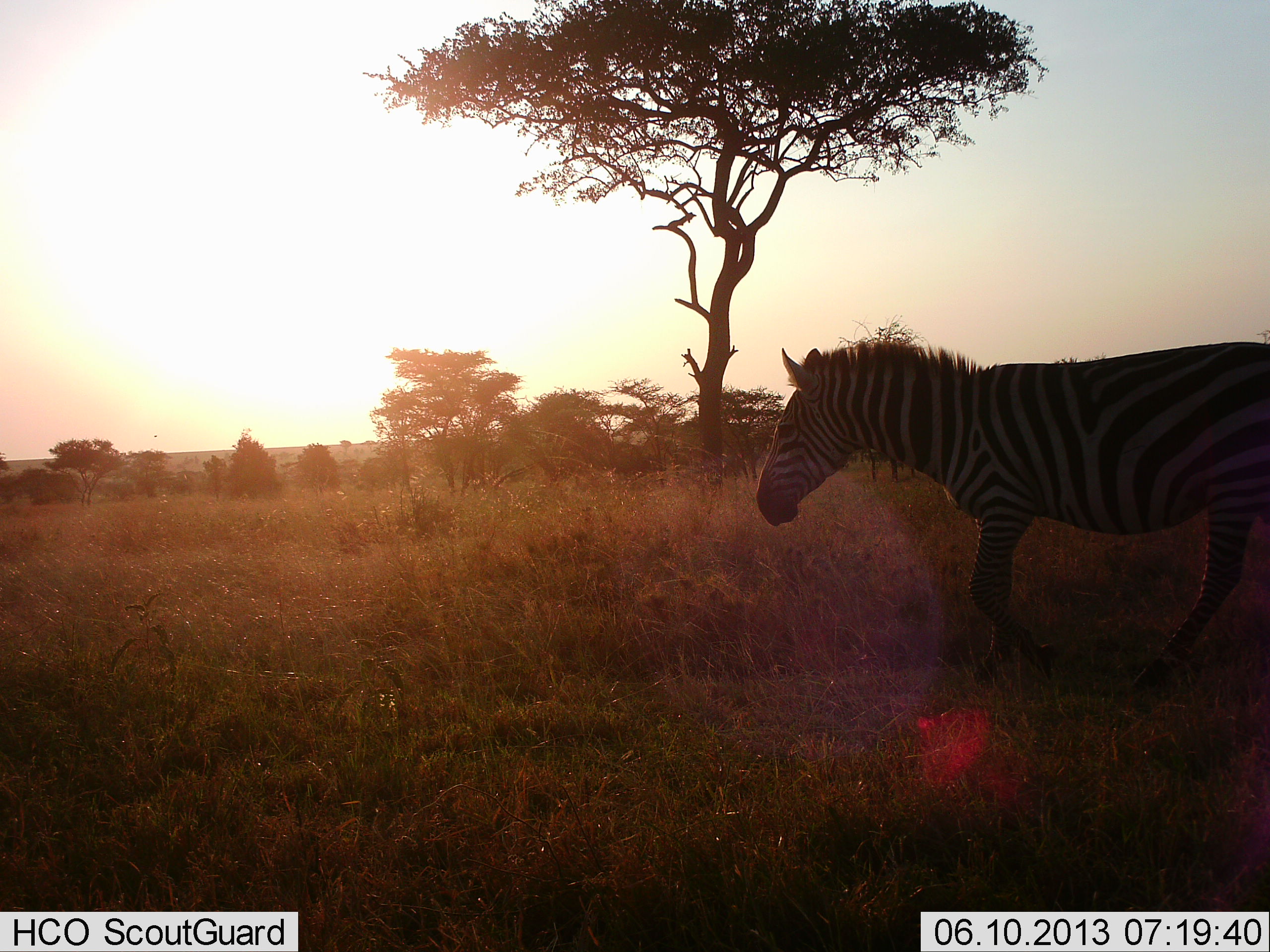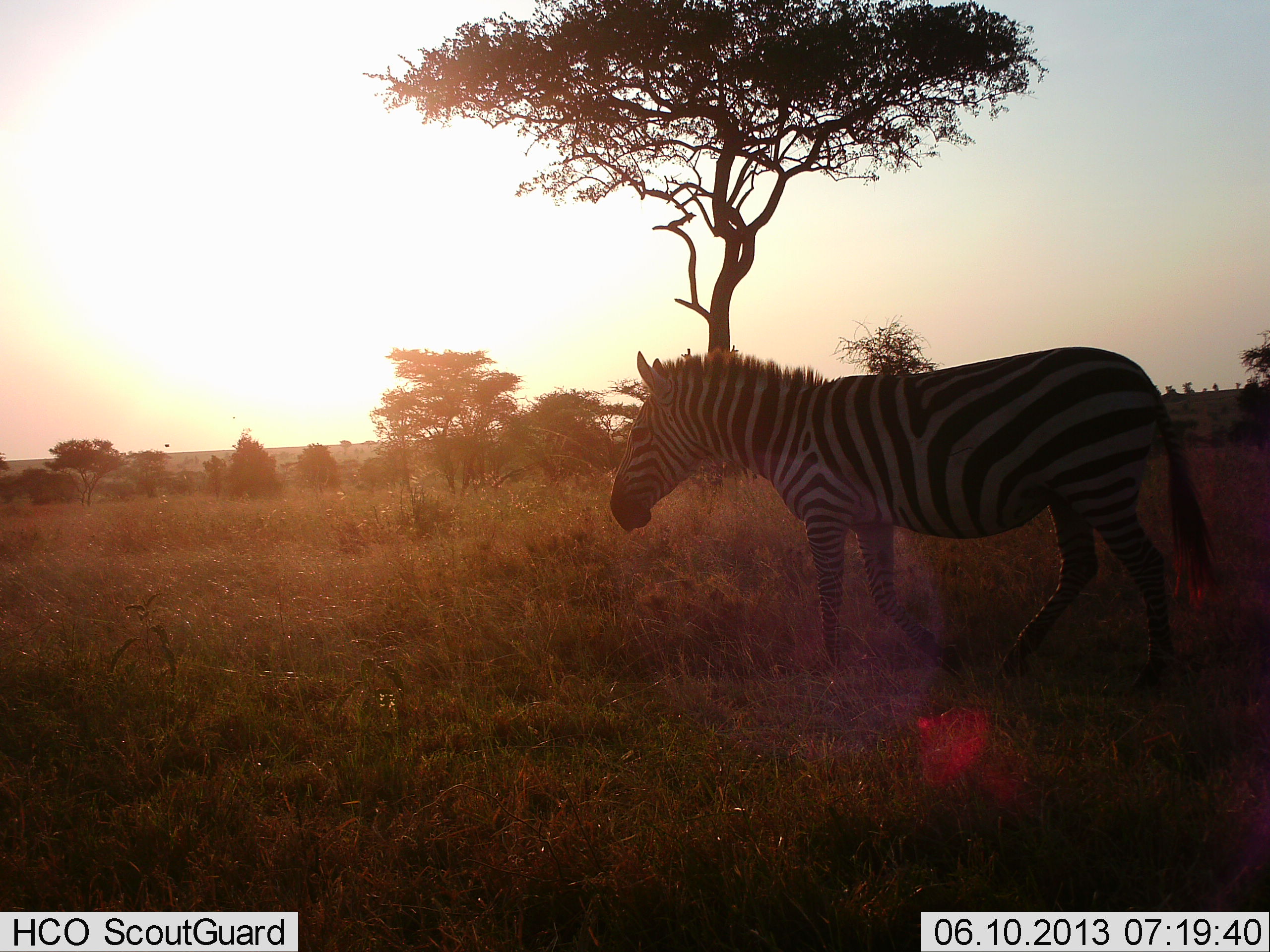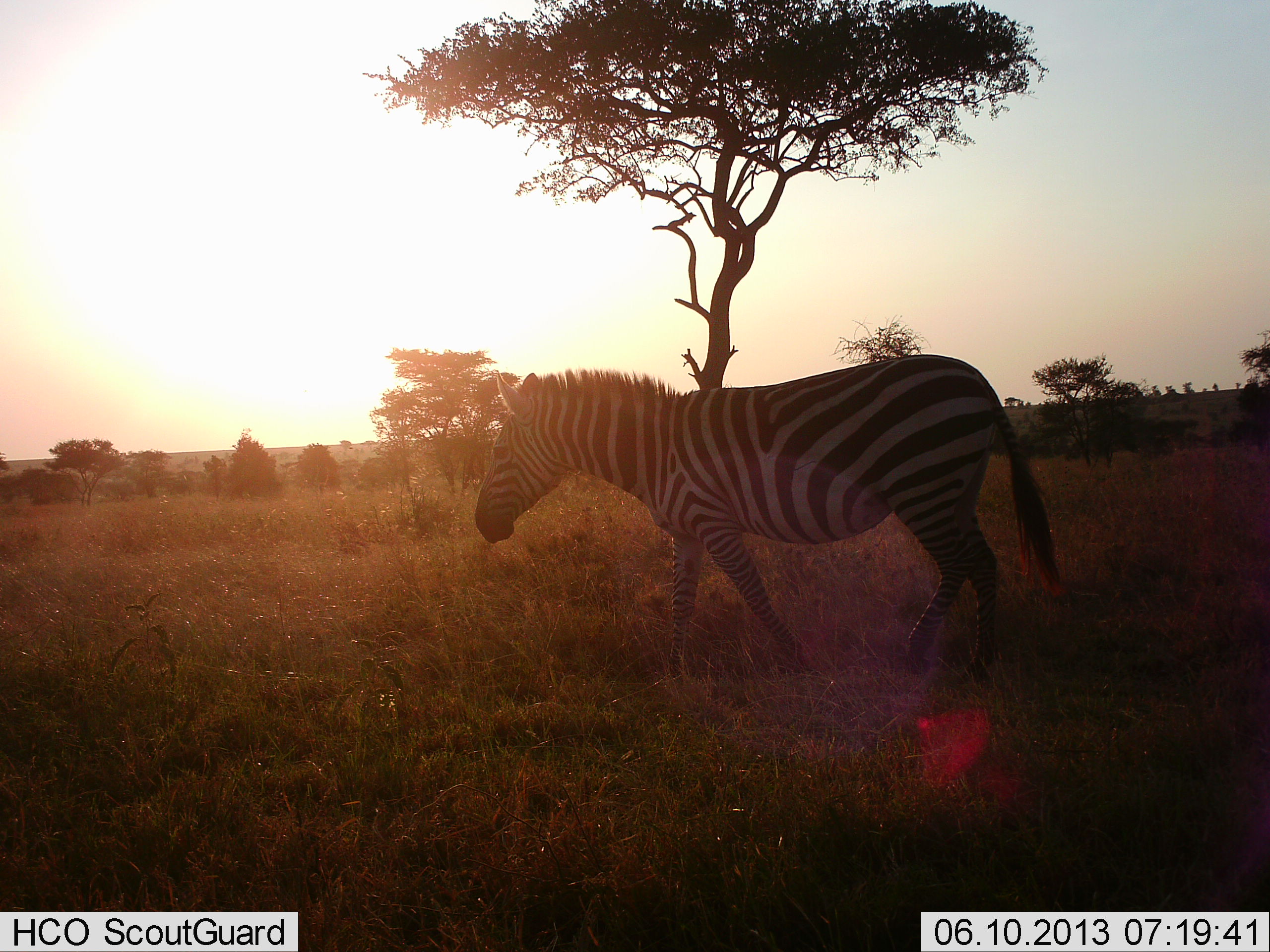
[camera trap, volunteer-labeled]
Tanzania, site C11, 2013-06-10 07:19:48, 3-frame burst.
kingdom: Animalia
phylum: Chordata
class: Mammalia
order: Perissodactyla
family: Equidae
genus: Equus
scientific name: Equus quagga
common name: plains zebra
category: zebra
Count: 1.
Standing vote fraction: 18%.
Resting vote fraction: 0%.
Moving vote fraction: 91%.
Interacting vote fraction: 0%.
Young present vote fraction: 0%.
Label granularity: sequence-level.